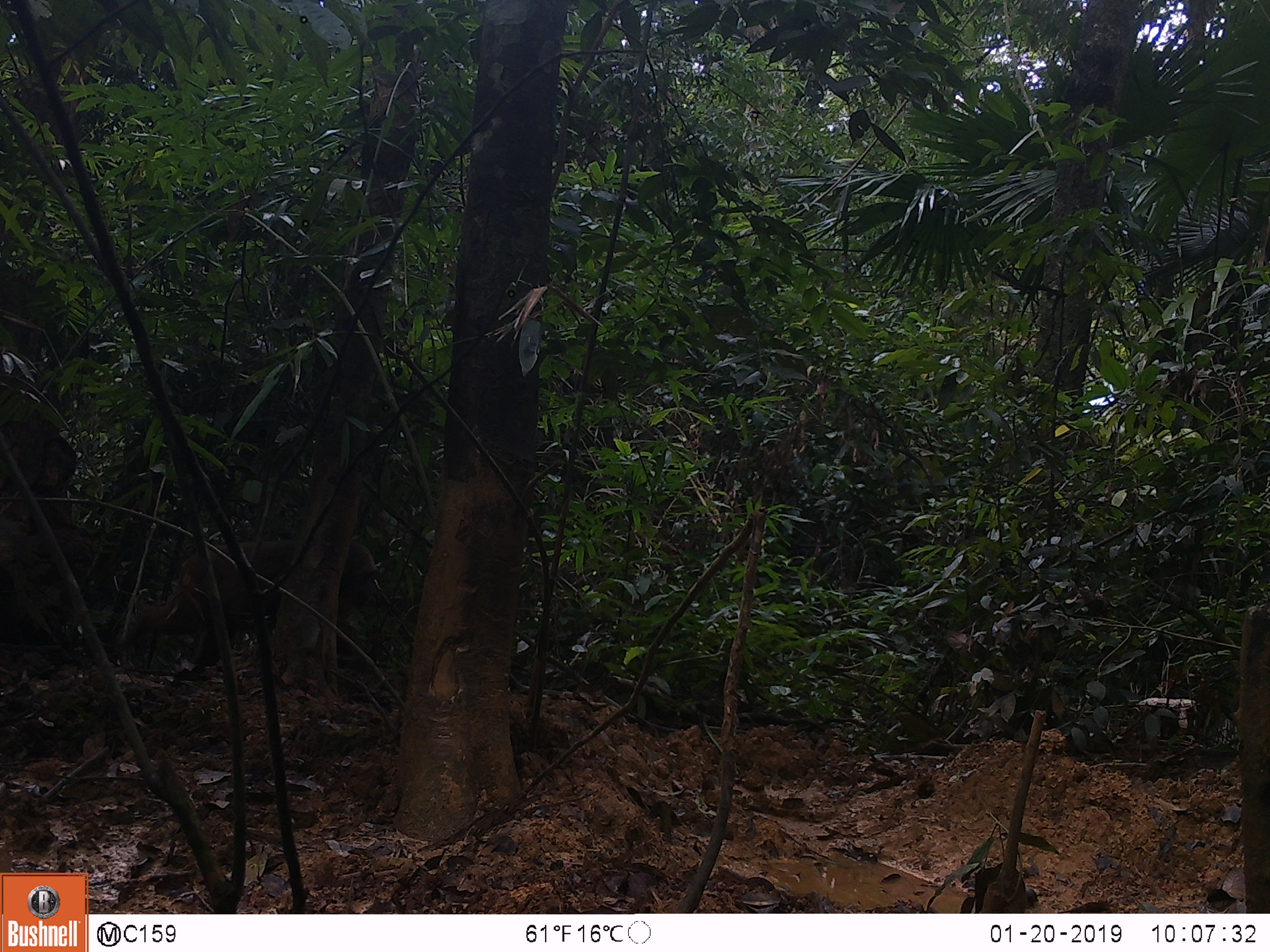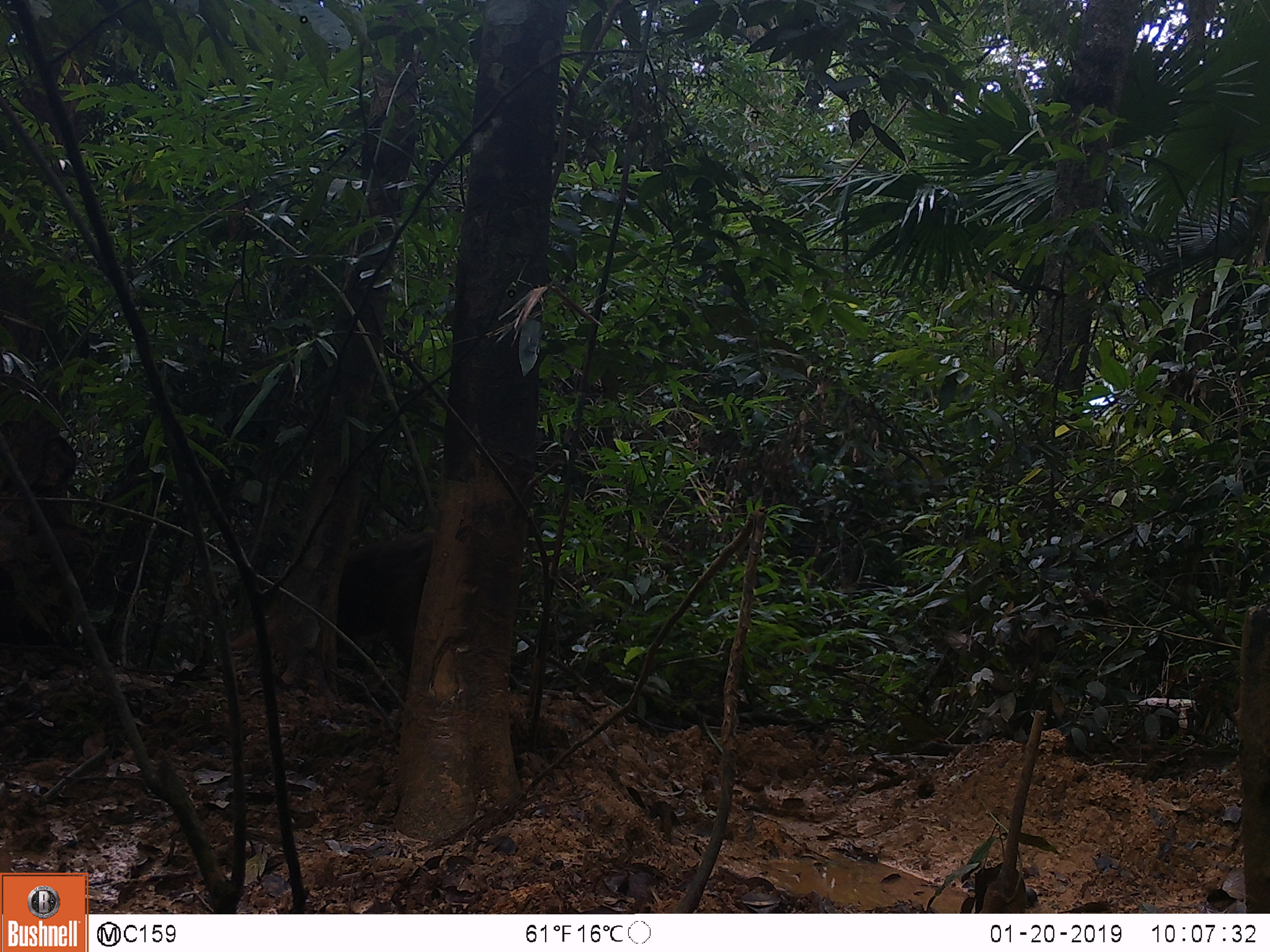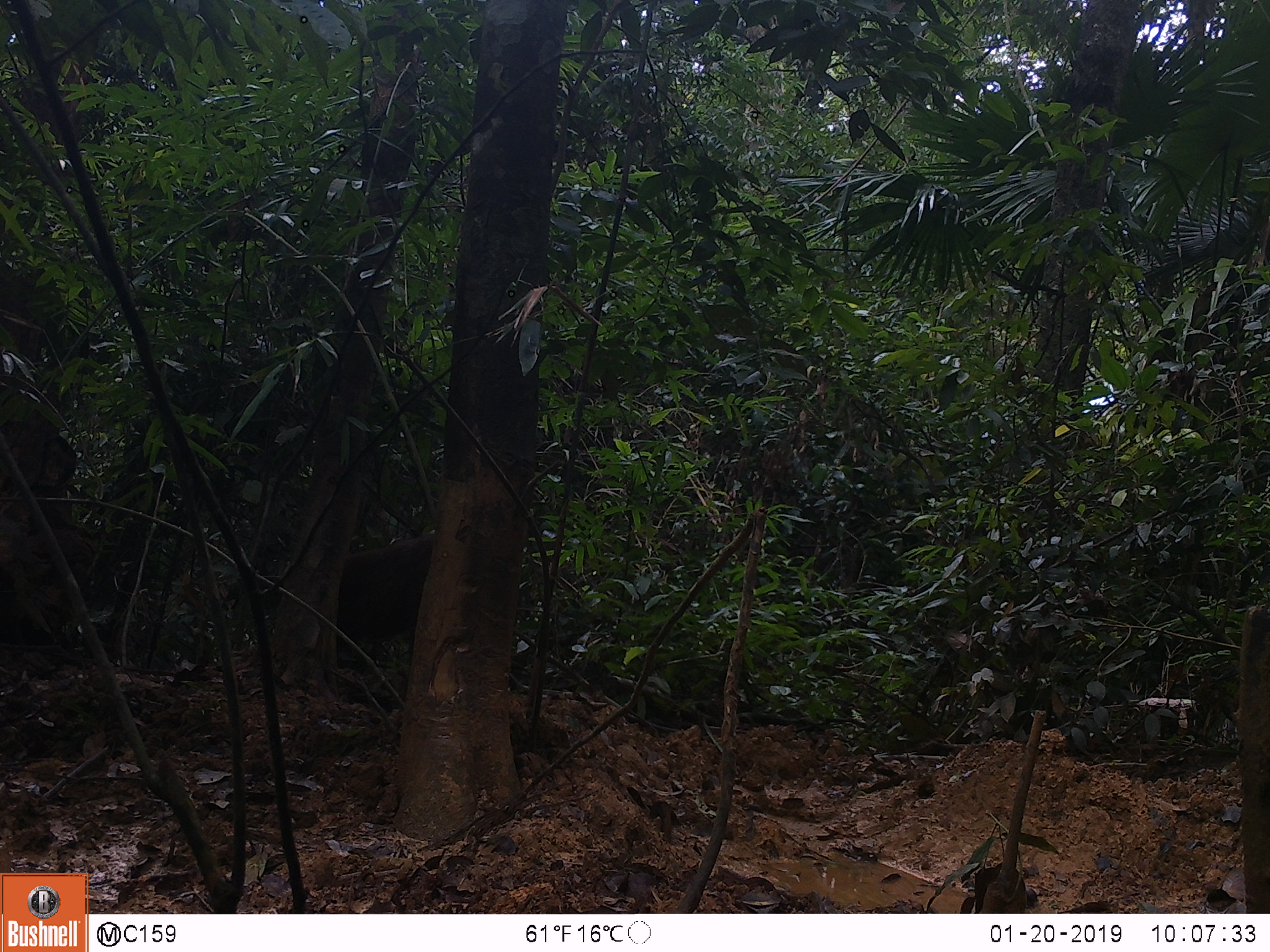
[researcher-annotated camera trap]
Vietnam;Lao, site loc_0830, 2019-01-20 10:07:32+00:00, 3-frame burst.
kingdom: Animalia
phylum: Chordata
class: Mammalia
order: Primates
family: Cercopithecidae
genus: Macaca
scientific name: Macaca arctoides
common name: stump-tailed macaque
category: stump tailed macaque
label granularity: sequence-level